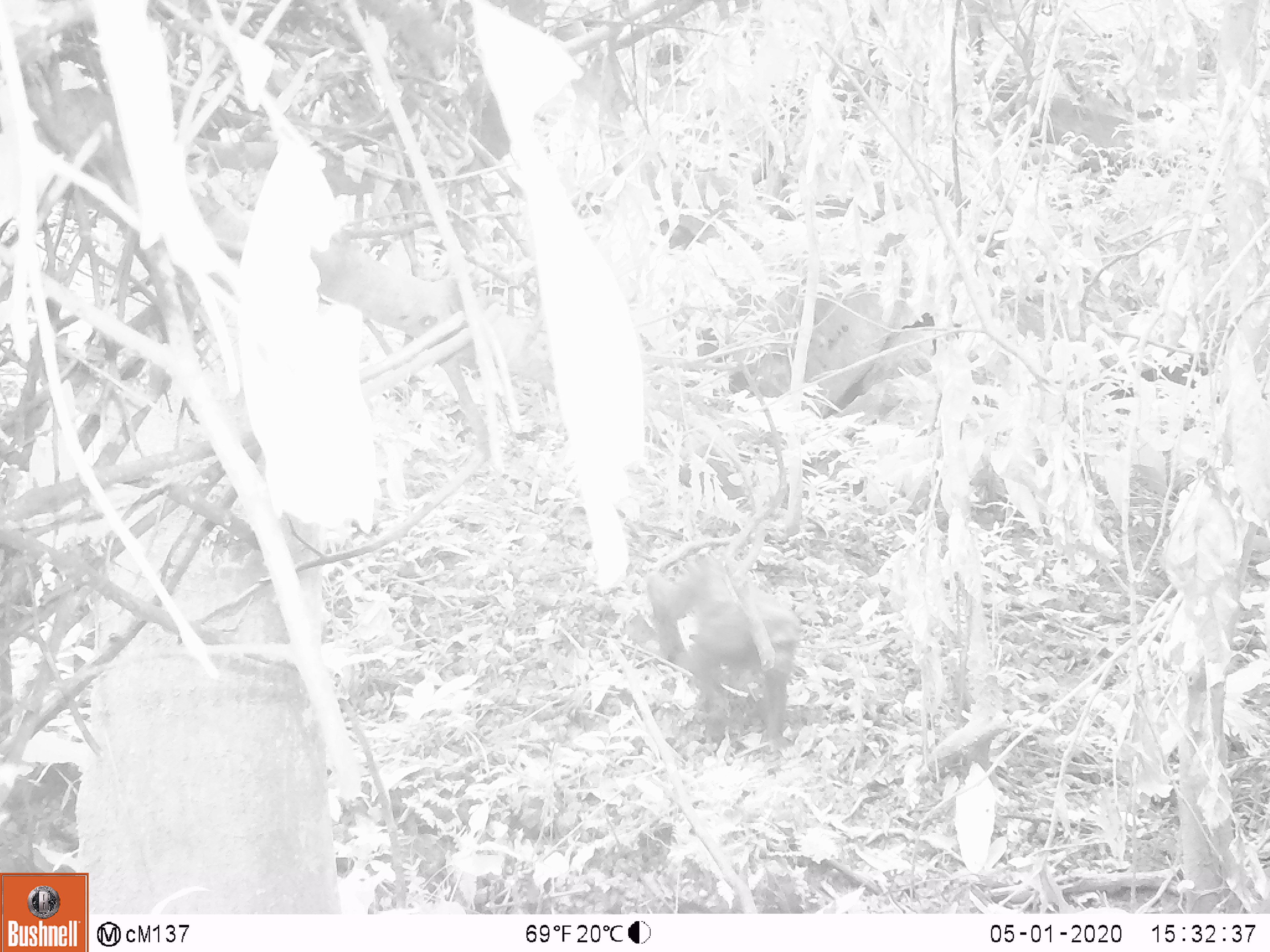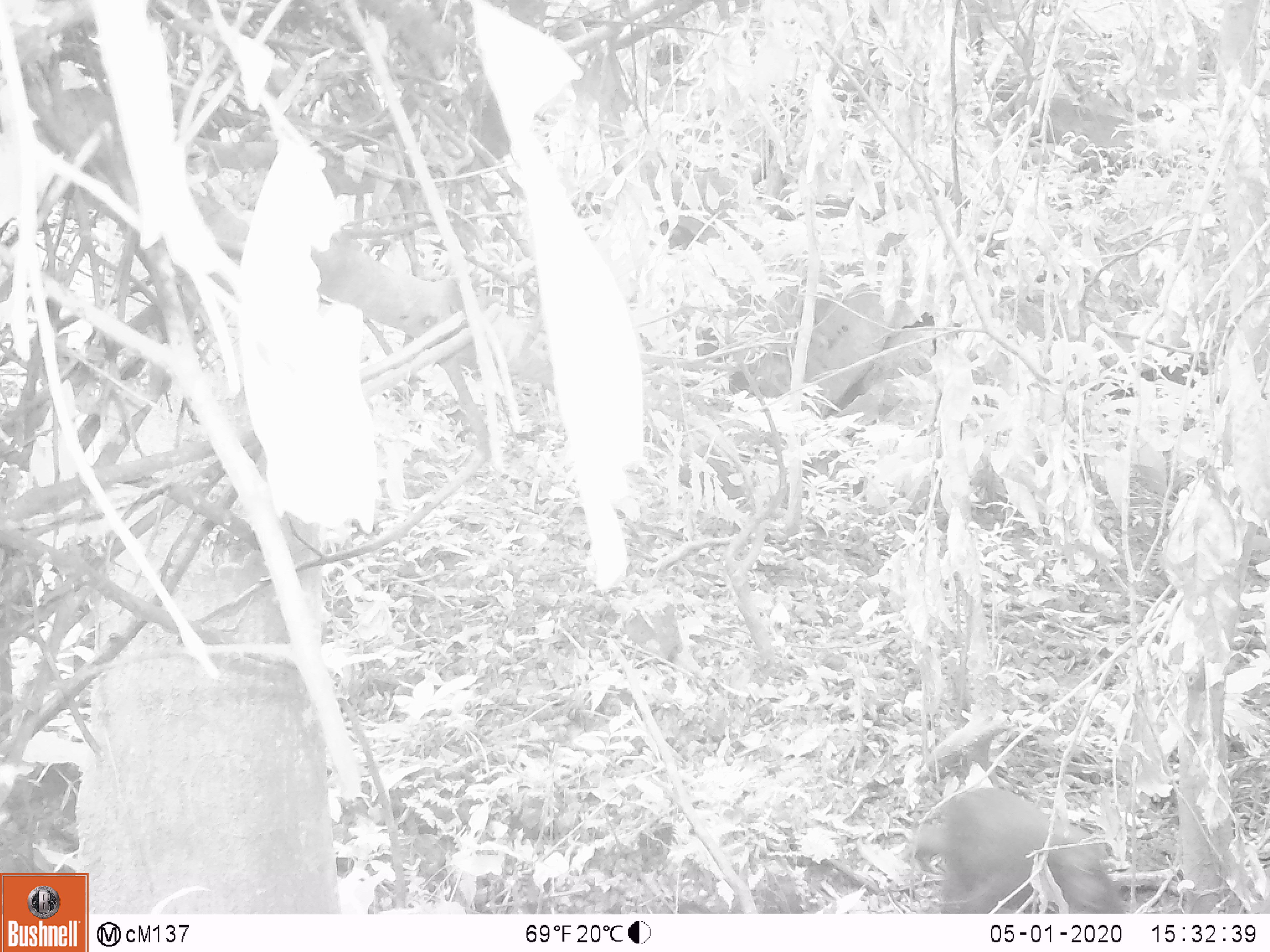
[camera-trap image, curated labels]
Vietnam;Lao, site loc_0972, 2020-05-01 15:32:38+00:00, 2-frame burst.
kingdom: Animalia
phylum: Chordata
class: Mammalia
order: Primates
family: Cercopithecidae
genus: Macaca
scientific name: Macaca arctoides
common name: stump-tailed macaque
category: stump tailed macaque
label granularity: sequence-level